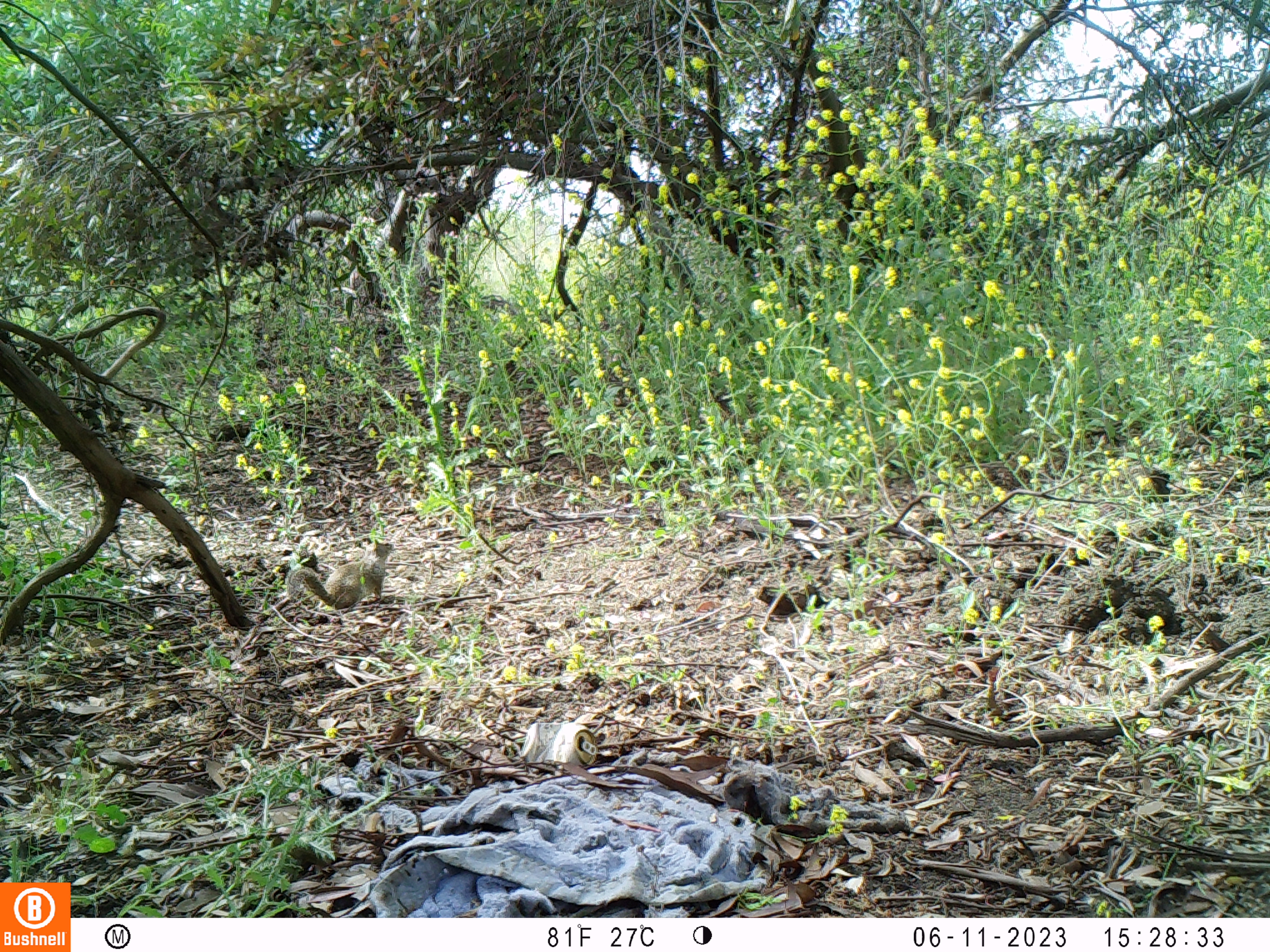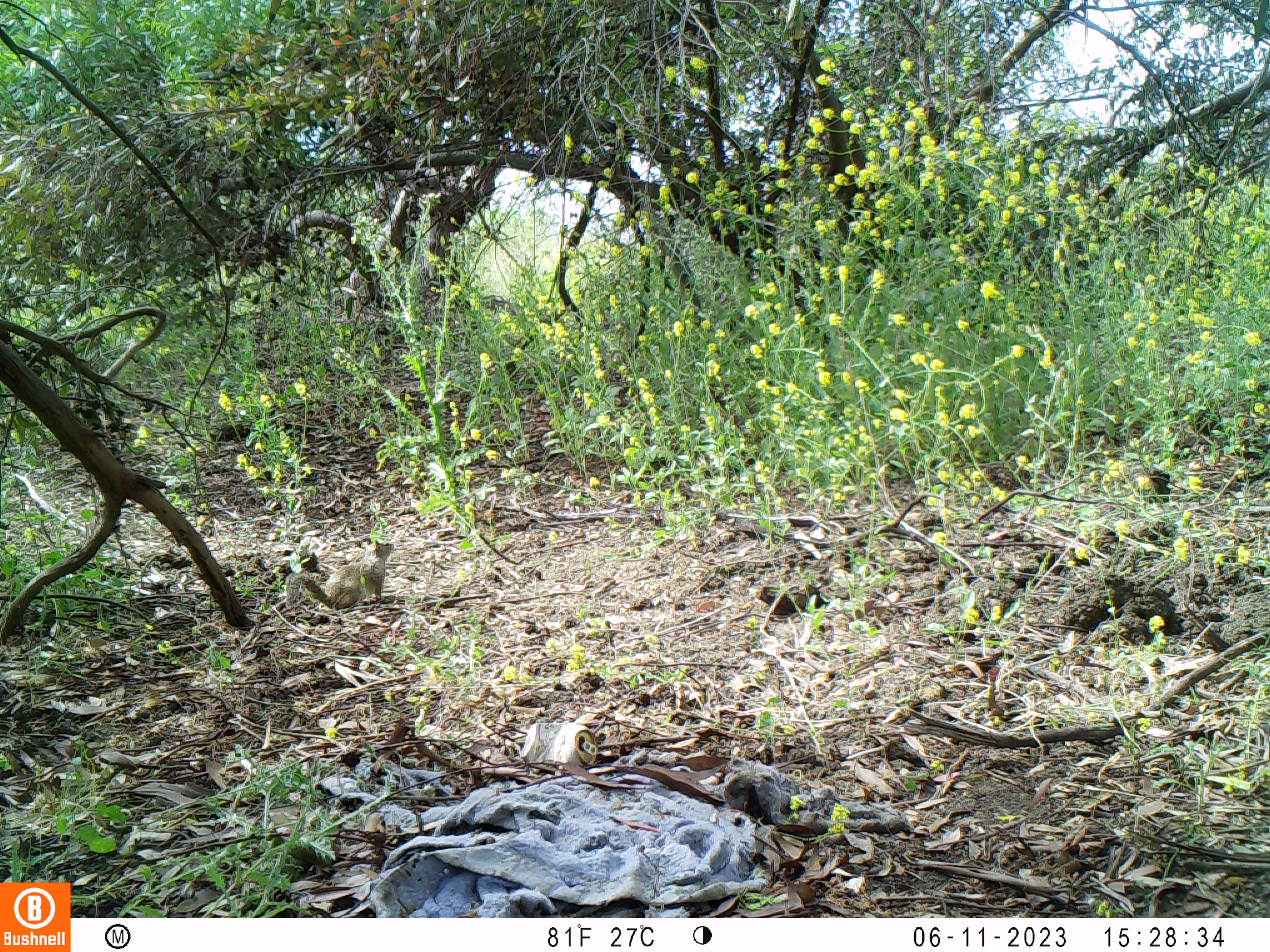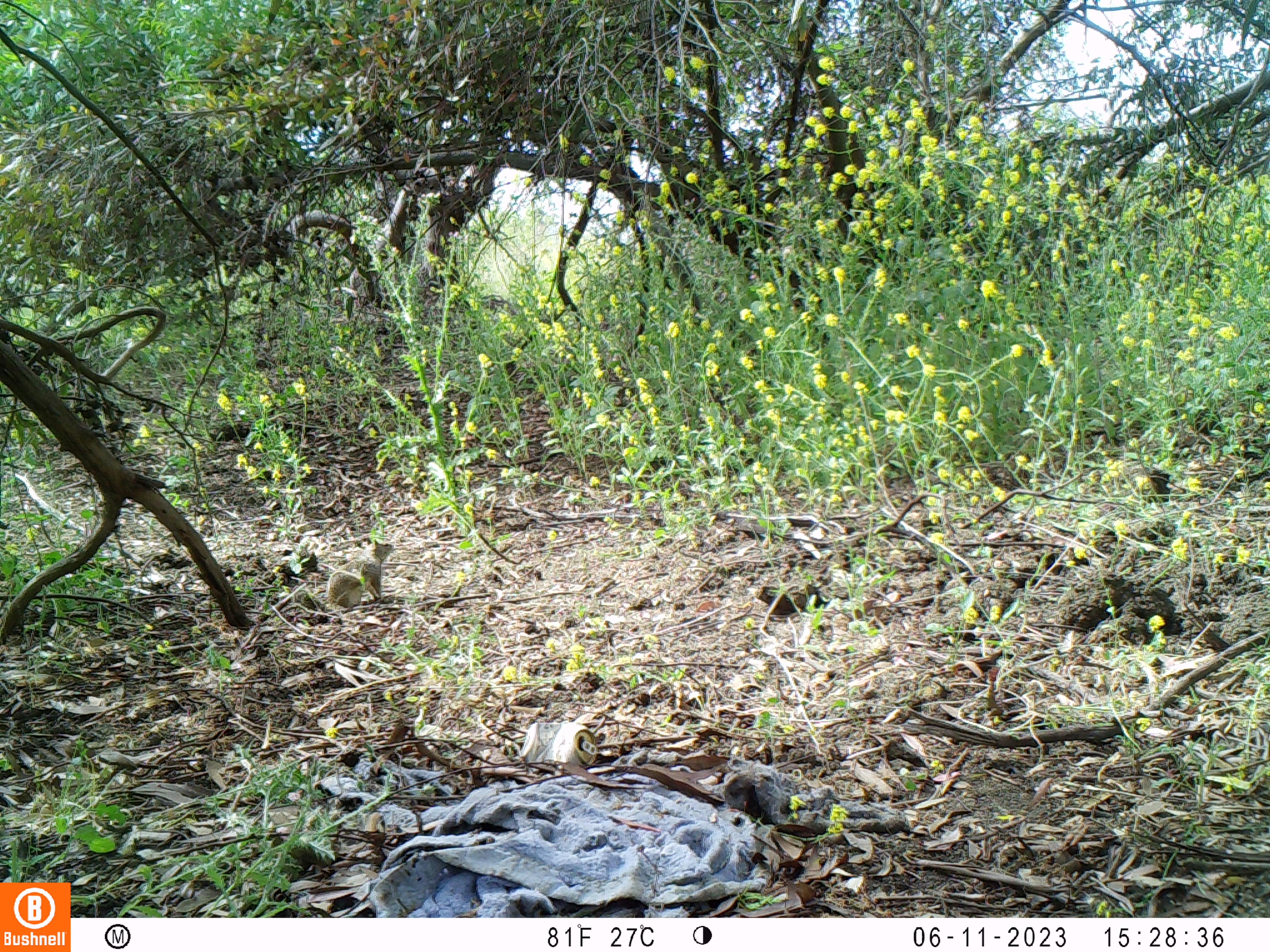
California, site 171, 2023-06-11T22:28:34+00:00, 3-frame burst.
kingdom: Animalia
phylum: Chordata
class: Mammalia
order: Rodentia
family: Sciuridae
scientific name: Sciuridae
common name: squirrel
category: unknown squirrel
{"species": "unknown squirrel (squirrel) (Sciuridae)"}